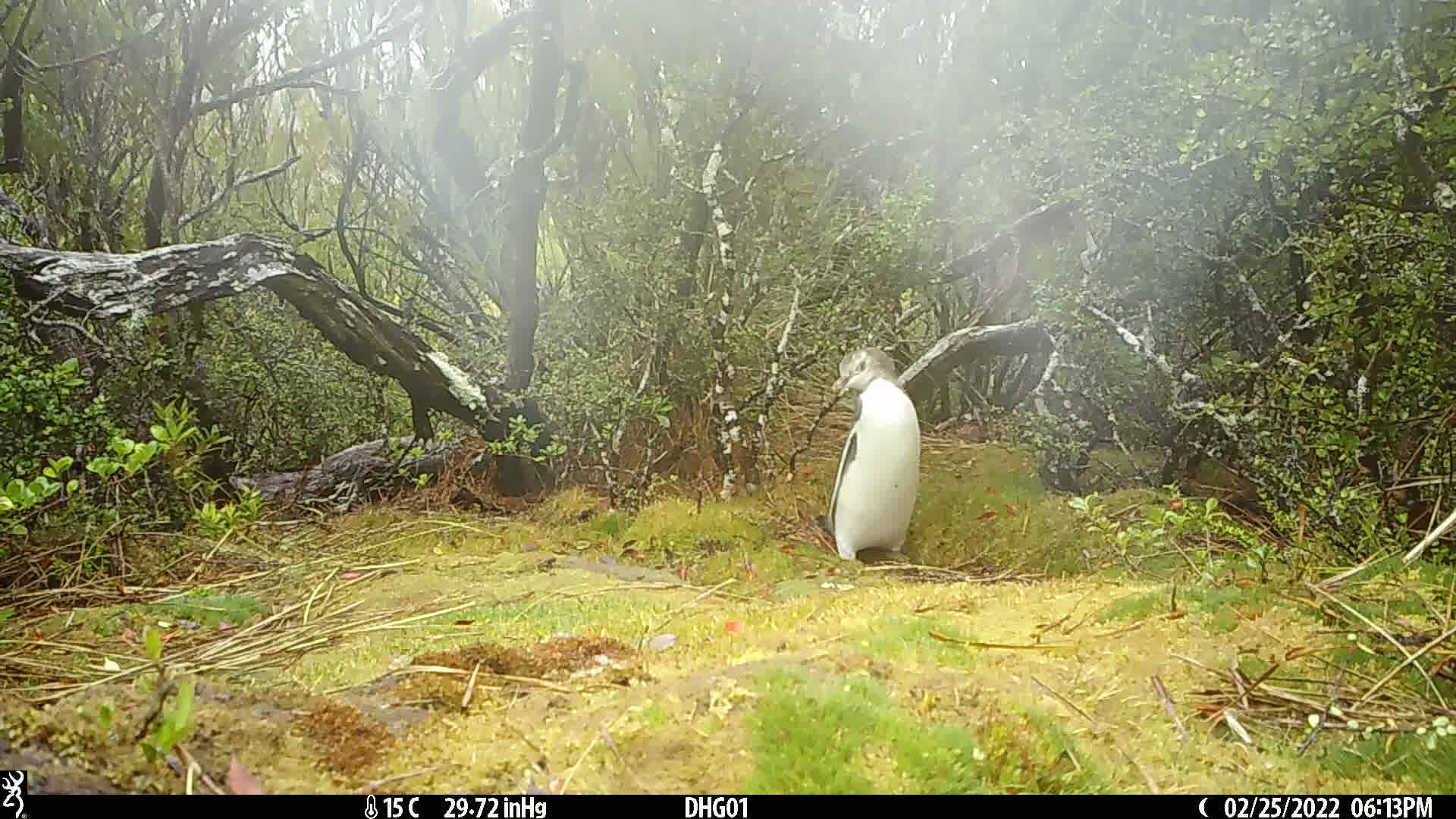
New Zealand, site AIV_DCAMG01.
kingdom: Animalia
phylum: Chordata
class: Aves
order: Sphenisciformes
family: Spheniscidae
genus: Megadyptes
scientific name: Megadyptes antipodes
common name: yellow-eyed penguin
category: yellow eyed penguin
Yellow eyed penguin (yellow-eyed penguin) (Megadyptes antipodes).